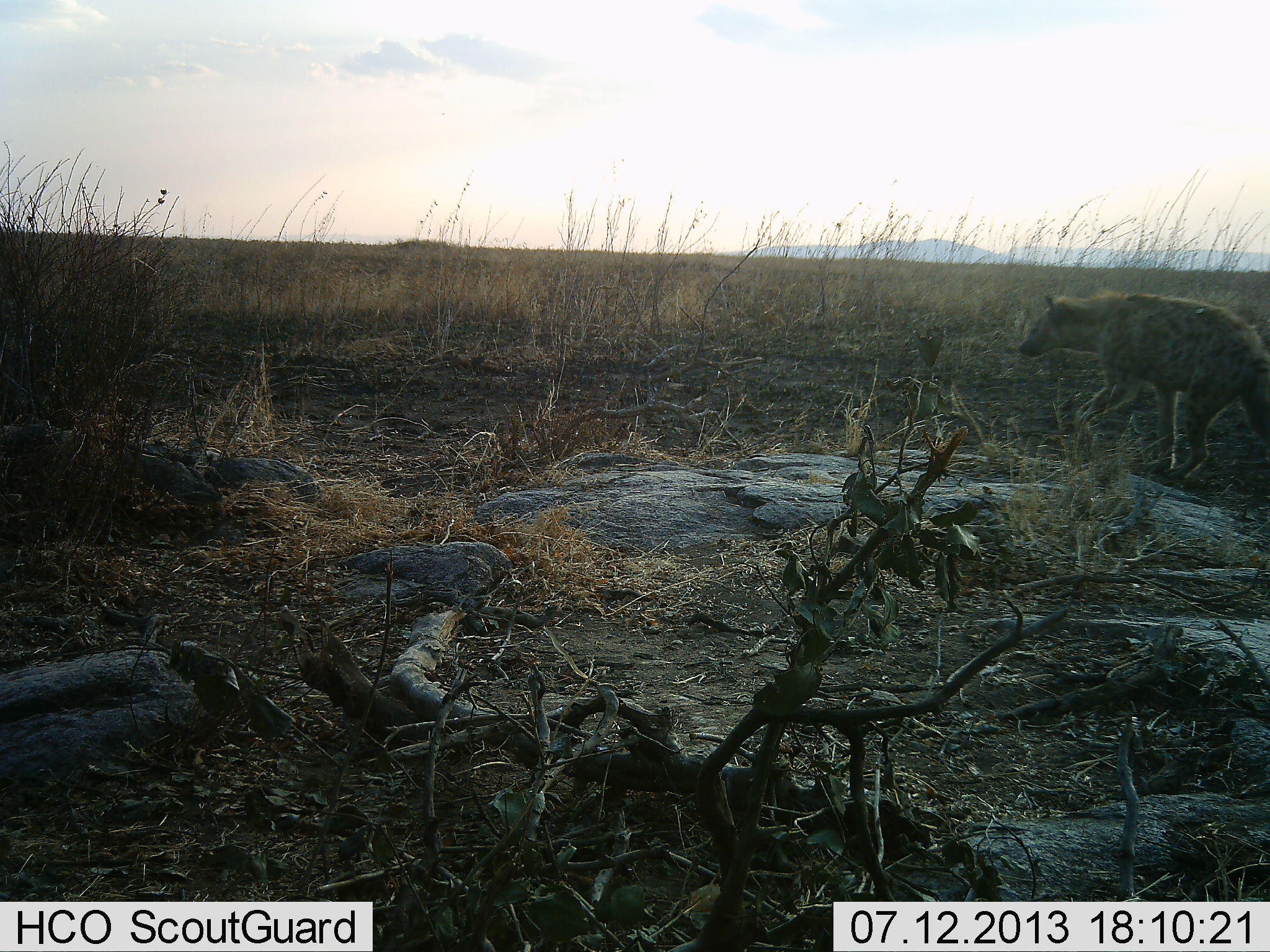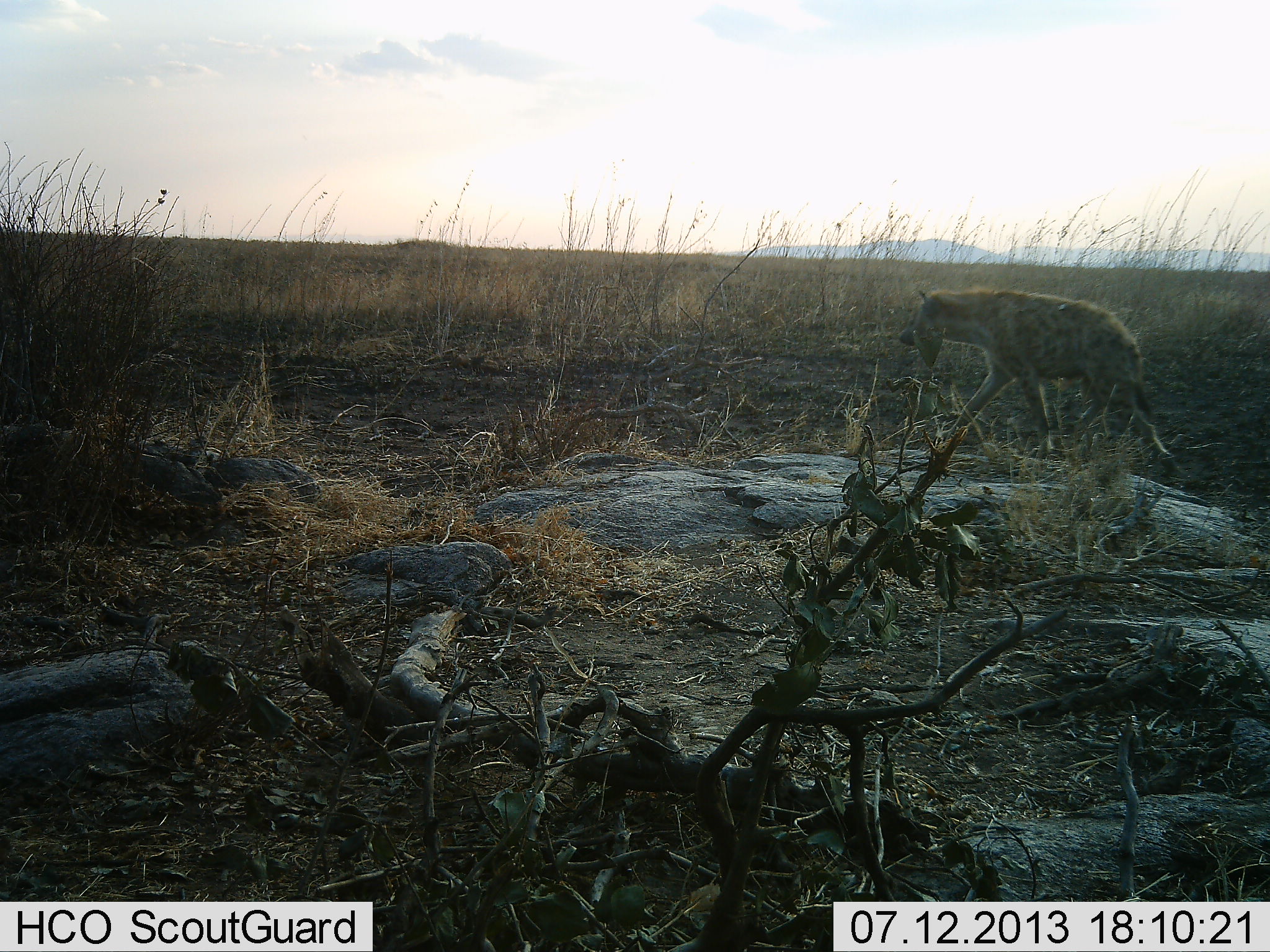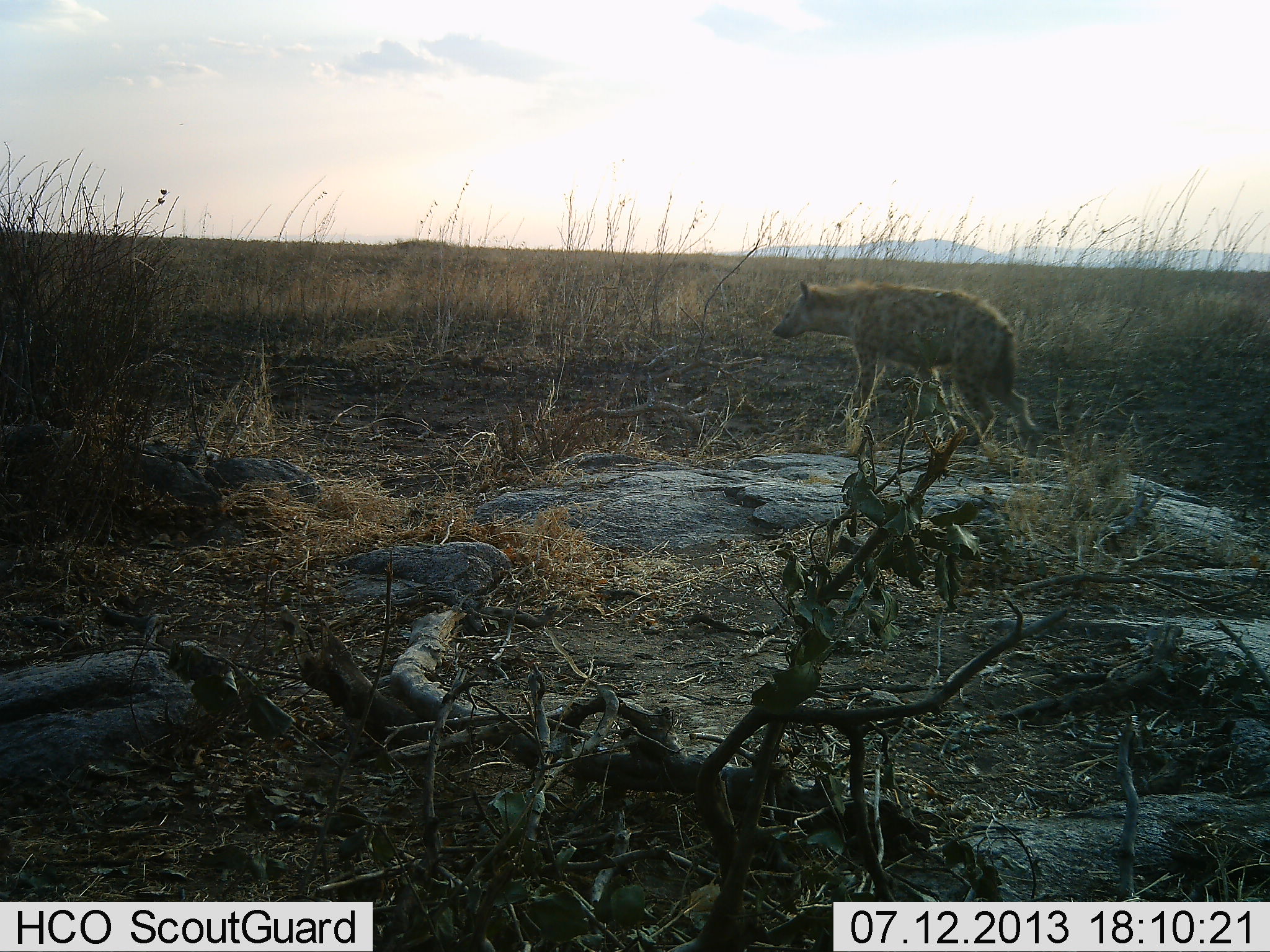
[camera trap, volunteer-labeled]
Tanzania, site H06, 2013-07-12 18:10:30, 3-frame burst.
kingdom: Animalia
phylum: Chordata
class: Mammalia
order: Carnivora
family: Hyaenidae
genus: Crocuta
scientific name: Crocuta crocuta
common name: spotted hyena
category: hyenaspotted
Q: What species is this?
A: Hyenaspotted (spotted hyena) (Crocuta crocuta).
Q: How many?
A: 1.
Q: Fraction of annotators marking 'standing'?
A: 0%.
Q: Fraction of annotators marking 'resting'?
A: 0%.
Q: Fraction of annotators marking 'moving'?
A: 100%.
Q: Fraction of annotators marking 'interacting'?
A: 0%.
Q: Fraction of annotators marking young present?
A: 0%.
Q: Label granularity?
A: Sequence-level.